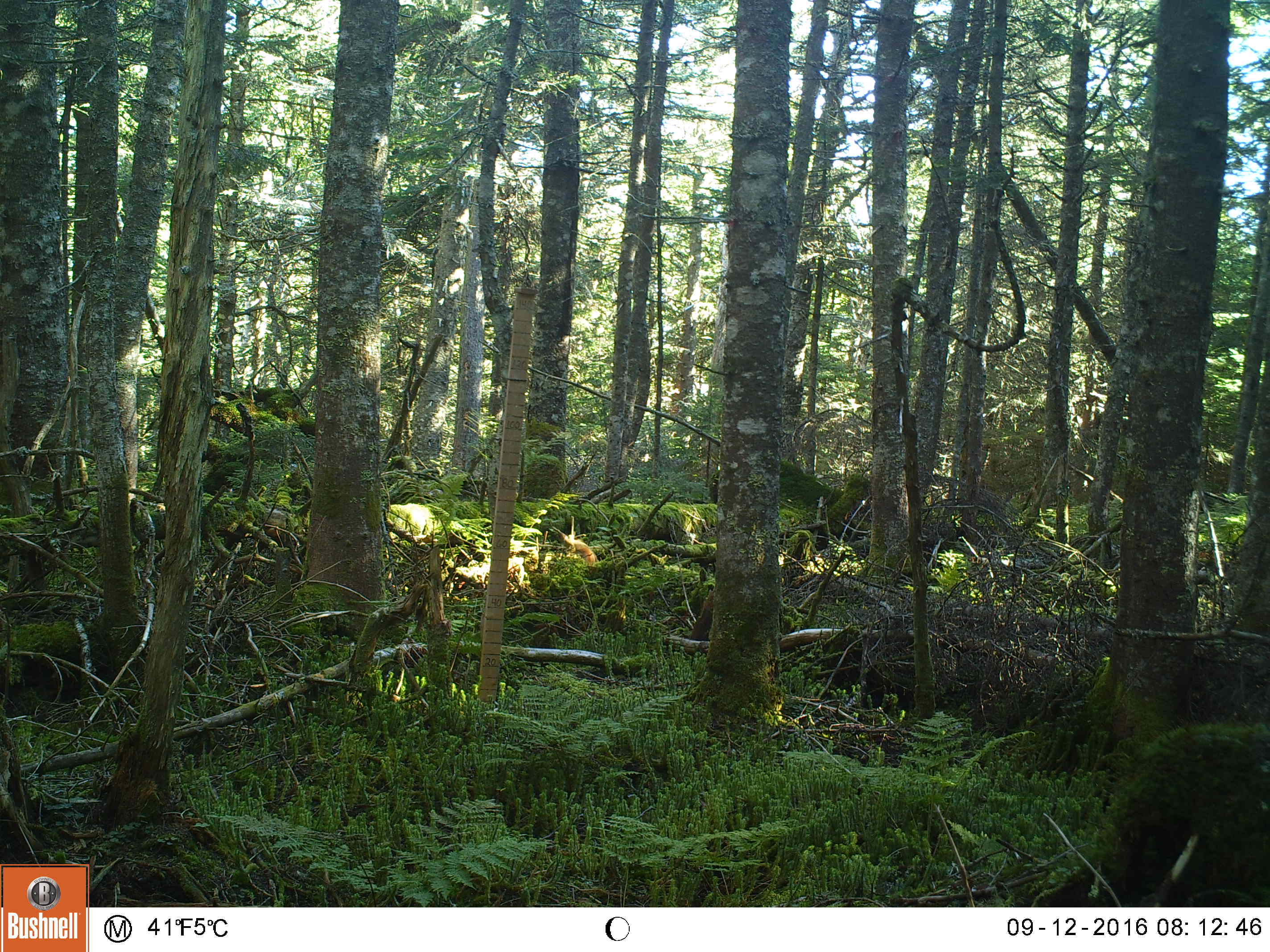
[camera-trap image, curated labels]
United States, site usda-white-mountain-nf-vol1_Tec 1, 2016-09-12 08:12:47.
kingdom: Animalia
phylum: Chordata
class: Mammalia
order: Rodentia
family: Sciuridae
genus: Tamiasciurus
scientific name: Tamiasciurus hudsonicus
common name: red squirrel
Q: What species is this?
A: Red squirrel (Tamiasciurus hudsonicus).